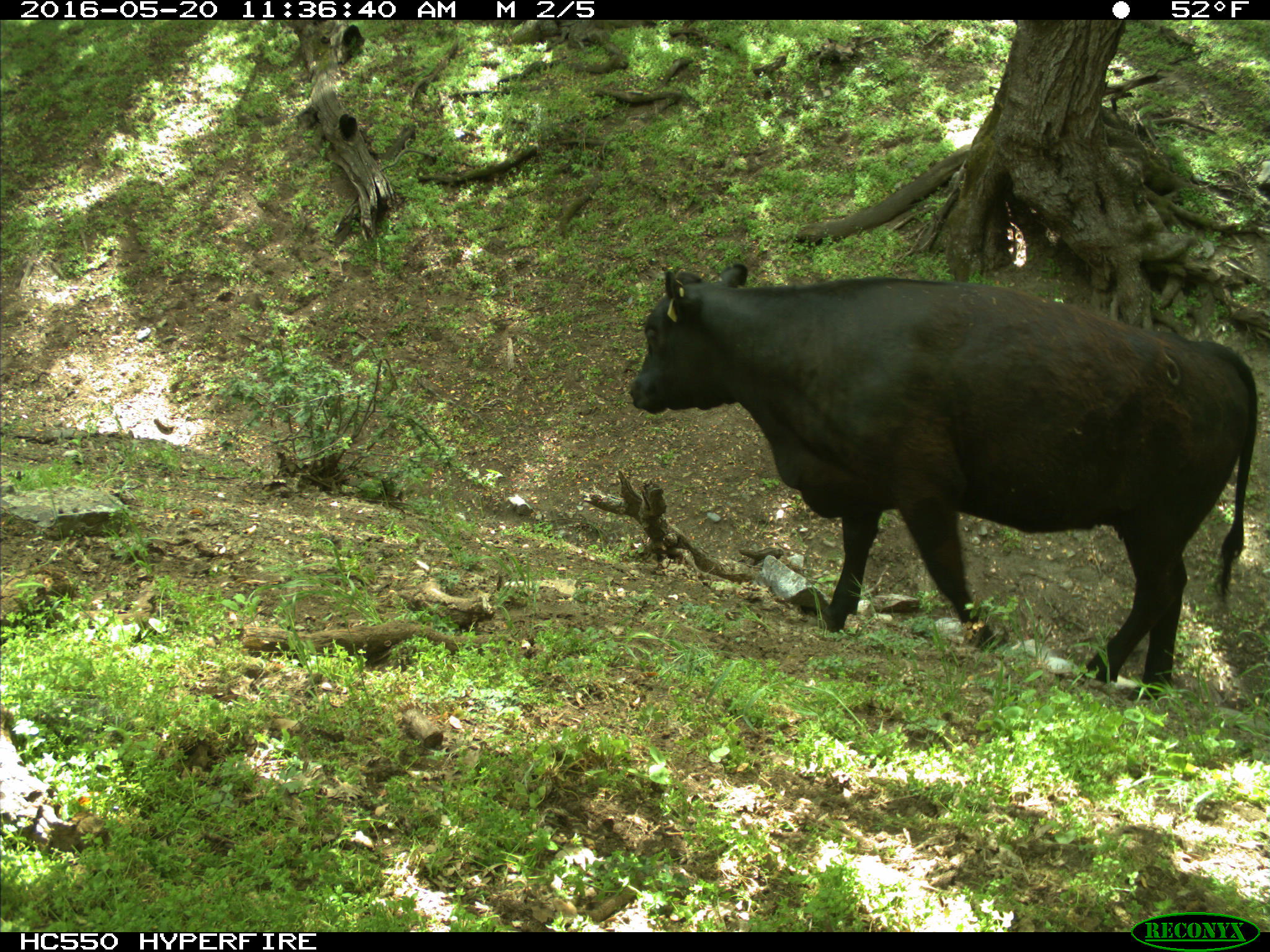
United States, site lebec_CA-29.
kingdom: Animalia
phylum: Chordata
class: Mammalia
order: Artiodactyla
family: Bovidae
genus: Bos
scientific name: Bos taurus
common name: domestic cow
Bos taurus (domestic cow).